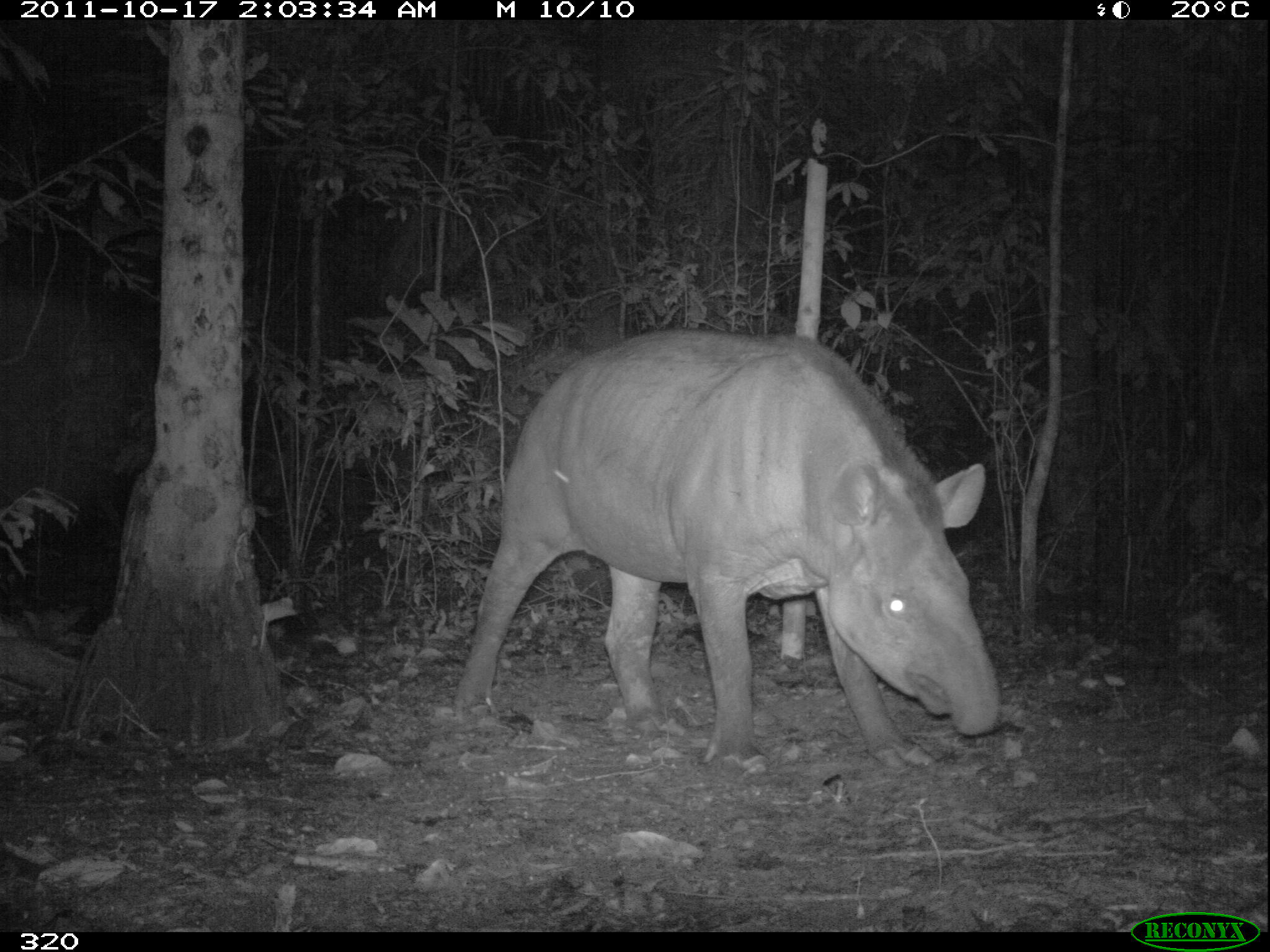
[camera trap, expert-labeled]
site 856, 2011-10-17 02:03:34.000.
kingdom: Animalia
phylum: Chordata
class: Mammalia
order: Perissodactyla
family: Tapiridae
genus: Tapirus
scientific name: Tapirus terrestris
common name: south american tapir